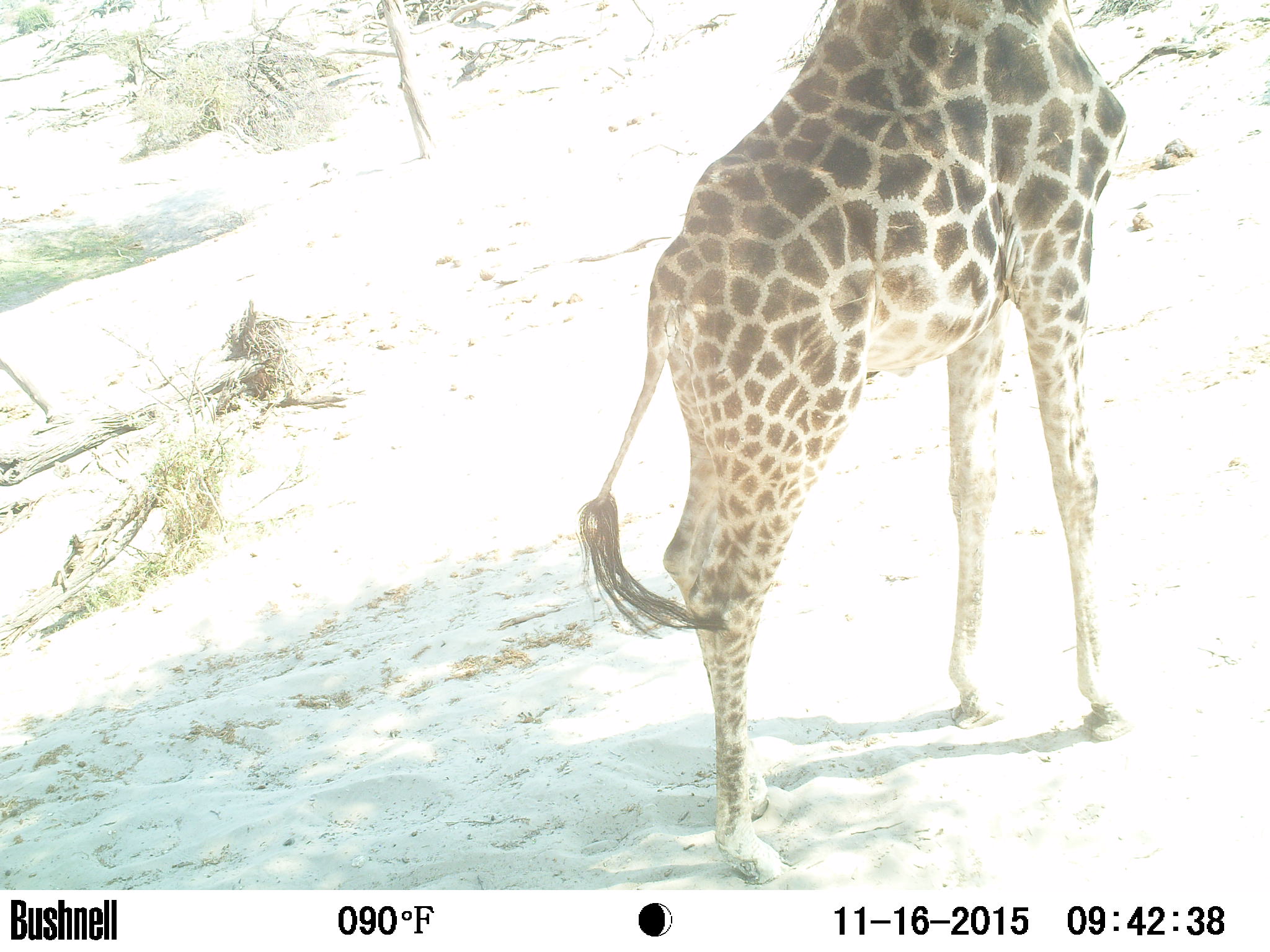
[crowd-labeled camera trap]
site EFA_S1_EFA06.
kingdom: Animalia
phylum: Chordata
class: Mammalia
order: Artiodactyla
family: Giraffidae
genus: Giraffa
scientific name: Giraffa camelopardalis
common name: giraffe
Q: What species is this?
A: Giraffe (Giraffa camelopardalis).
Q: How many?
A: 1.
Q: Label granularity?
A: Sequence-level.